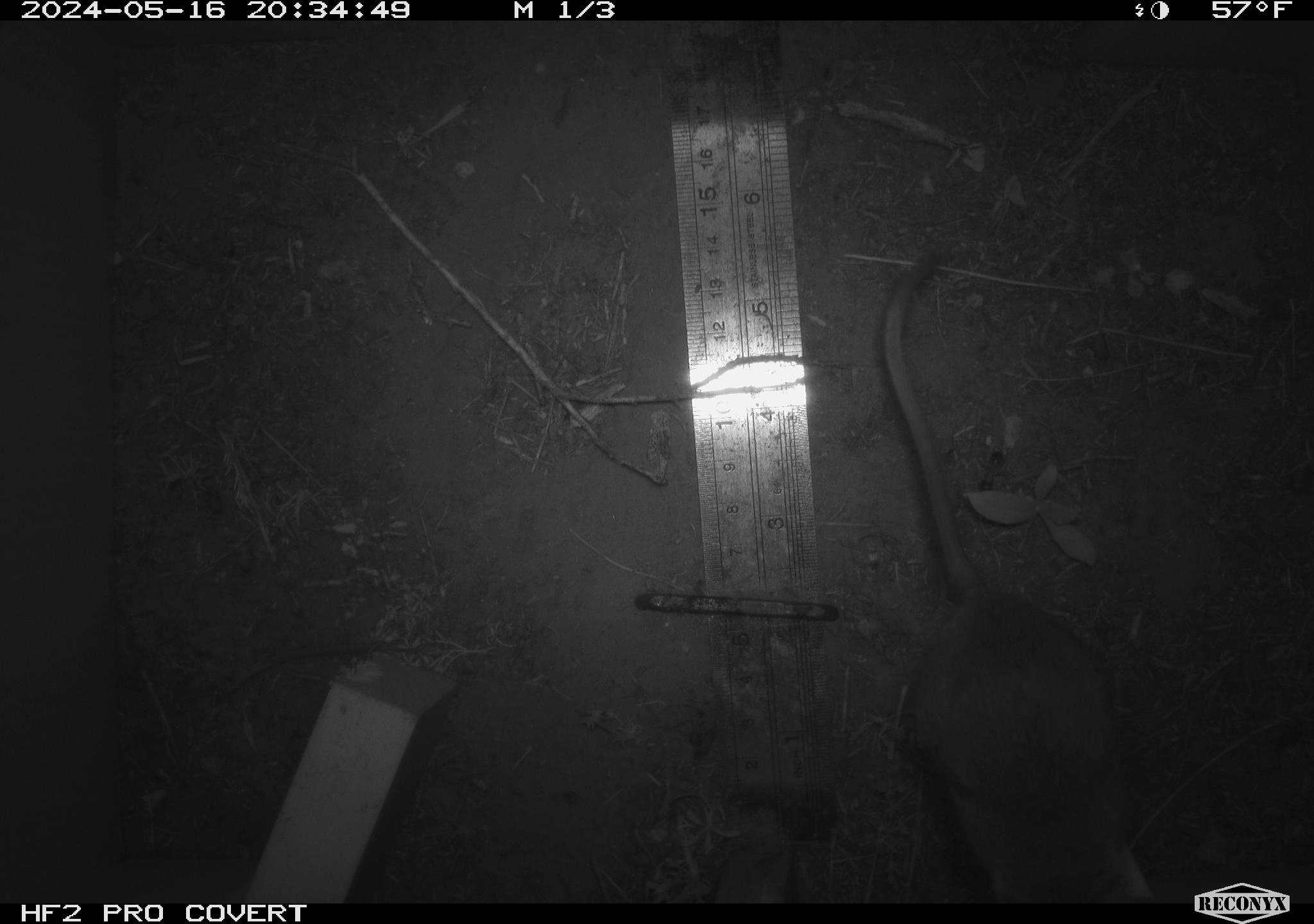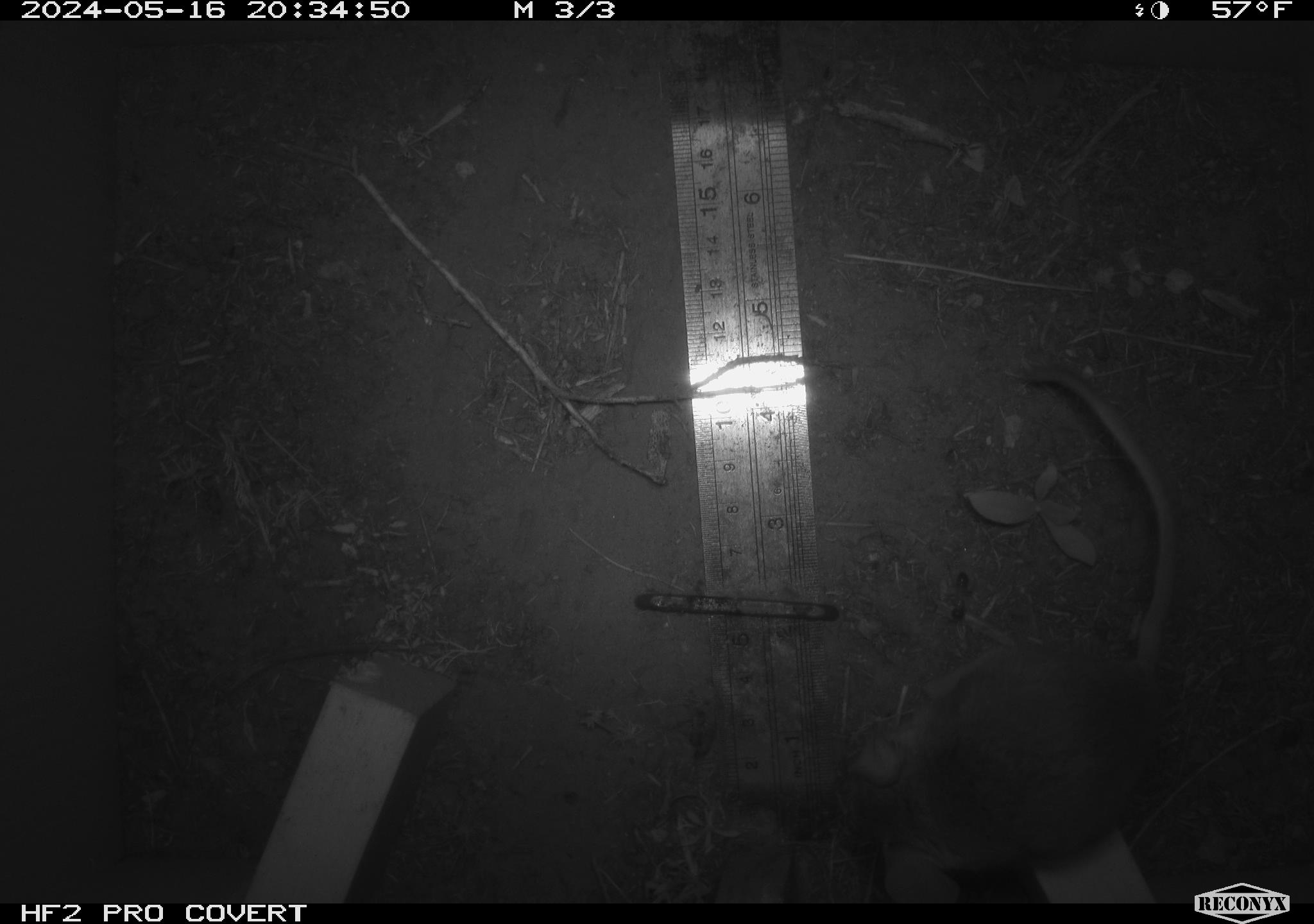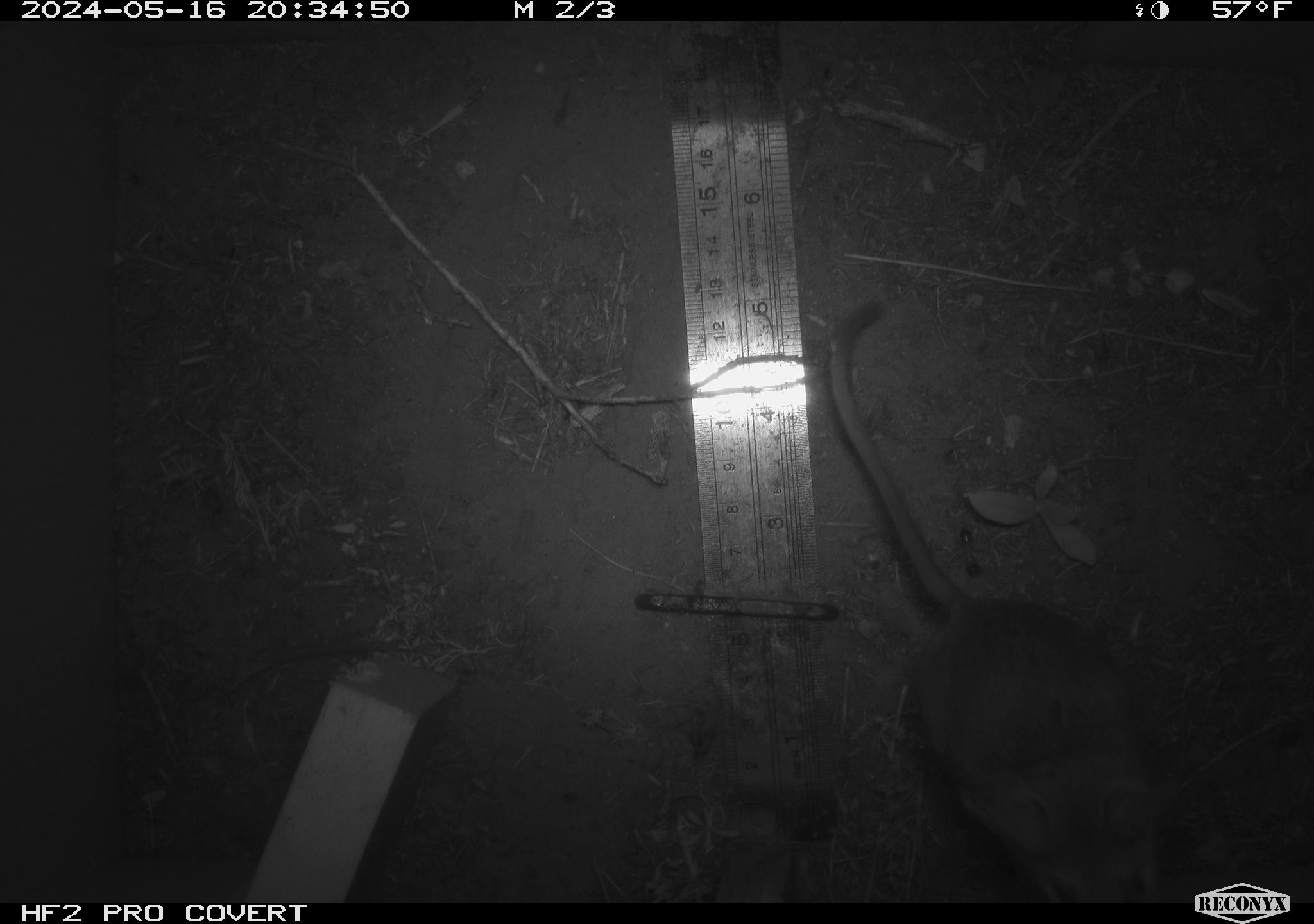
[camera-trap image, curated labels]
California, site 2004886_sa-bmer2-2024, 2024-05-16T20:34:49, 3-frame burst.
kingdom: Animalia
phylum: Chordata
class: Mammalia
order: Rodentia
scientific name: Rodentia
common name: mouse species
Mouse species (Rodentia).